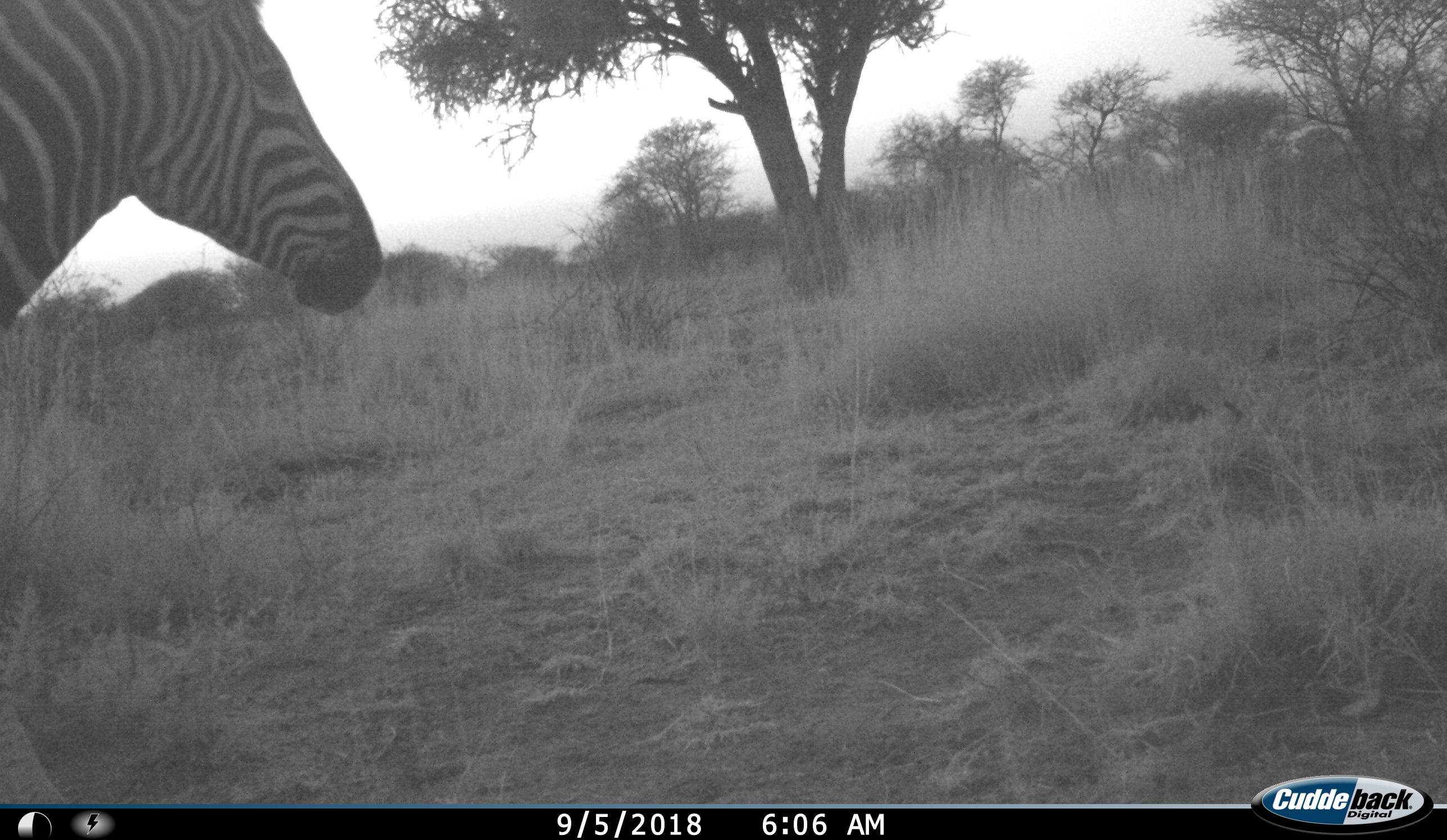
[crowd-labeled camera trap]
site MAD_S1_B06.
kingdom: Animalia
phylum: Chordata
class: Mammalia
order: Perissodactyla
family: Equidae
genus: Equus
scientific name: Equus quagga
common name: plains zebra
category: zebraplains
Zebraplains (plains zebra) (Equus quagga), count 1. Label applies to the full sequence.